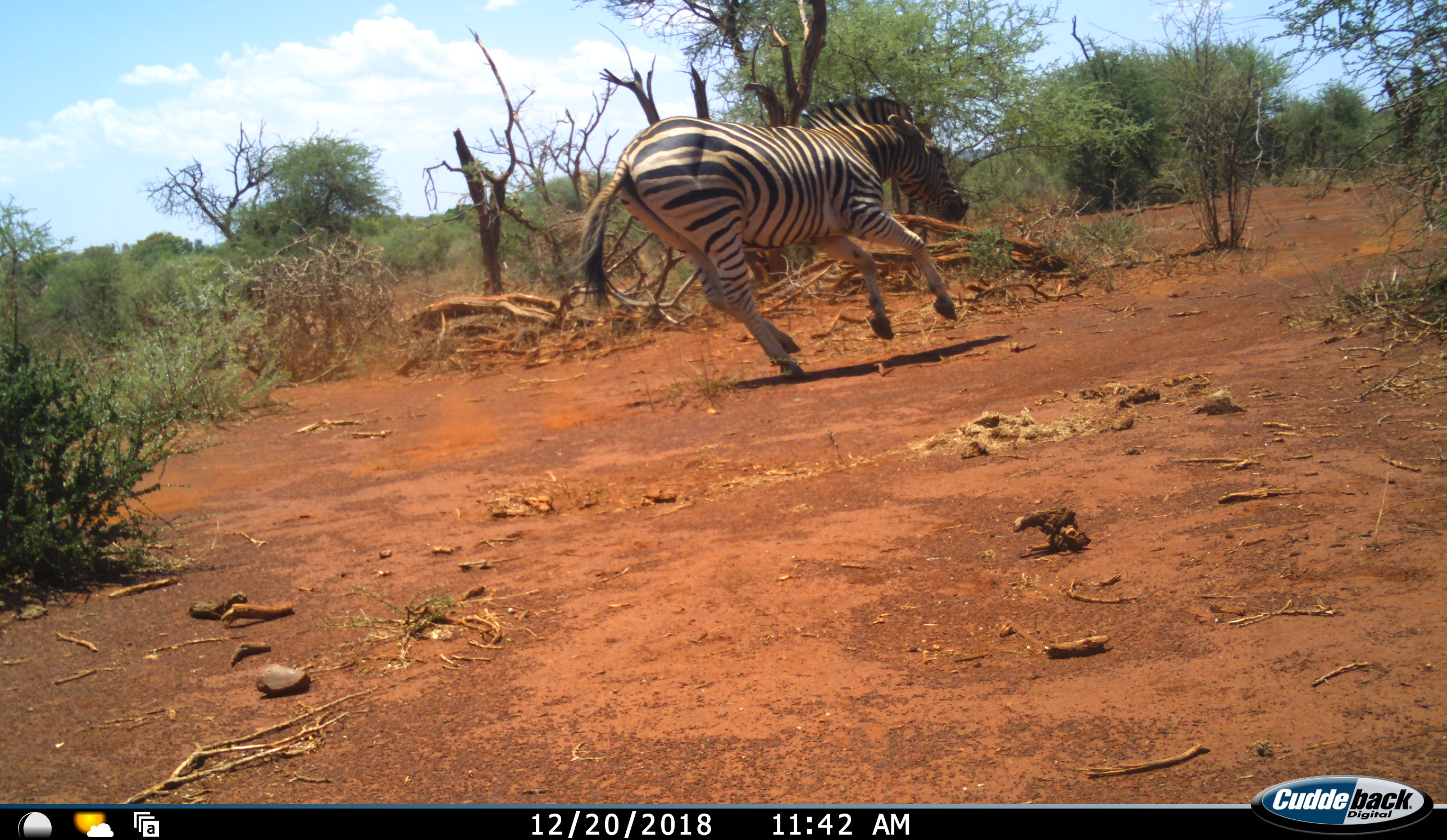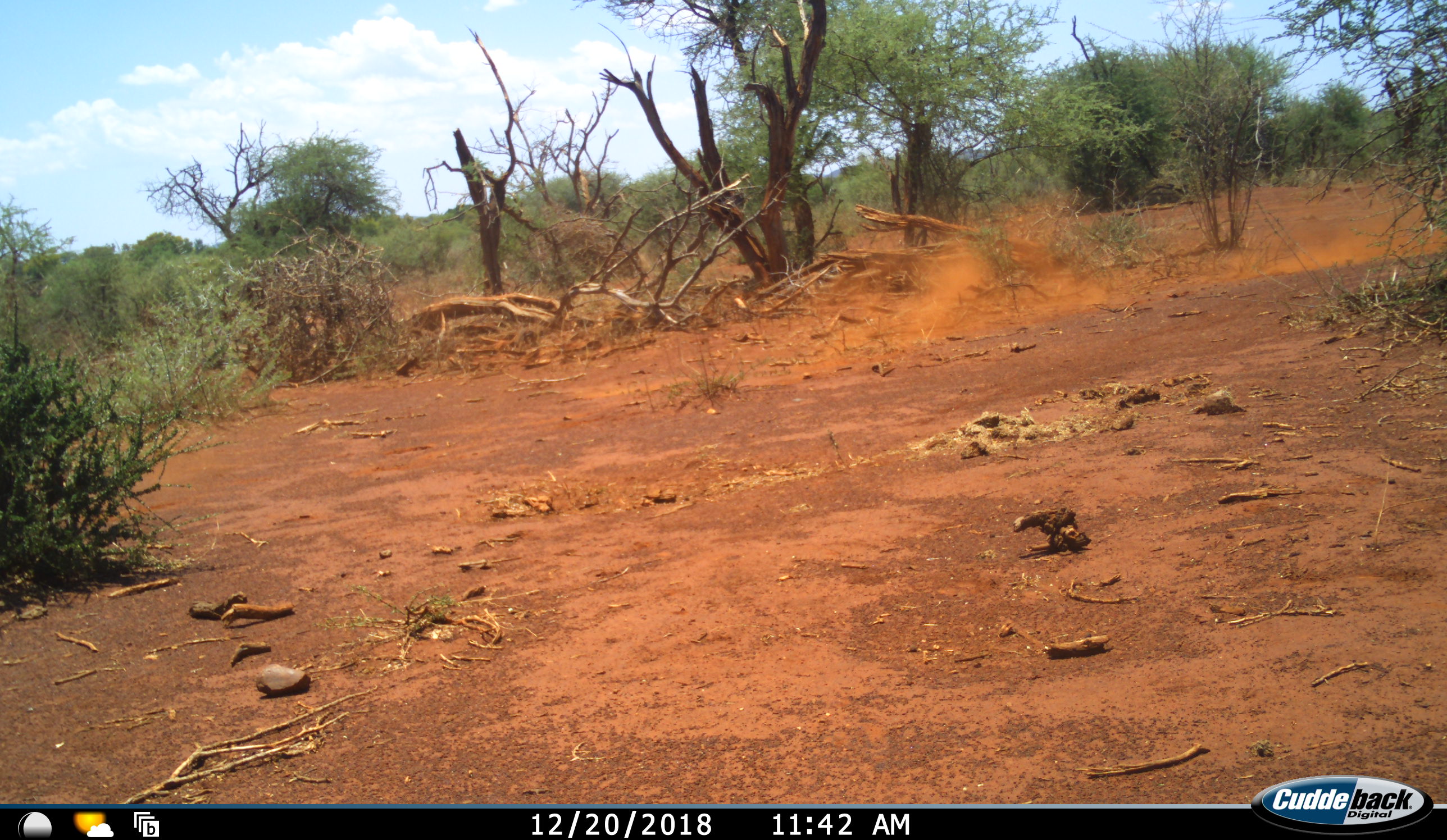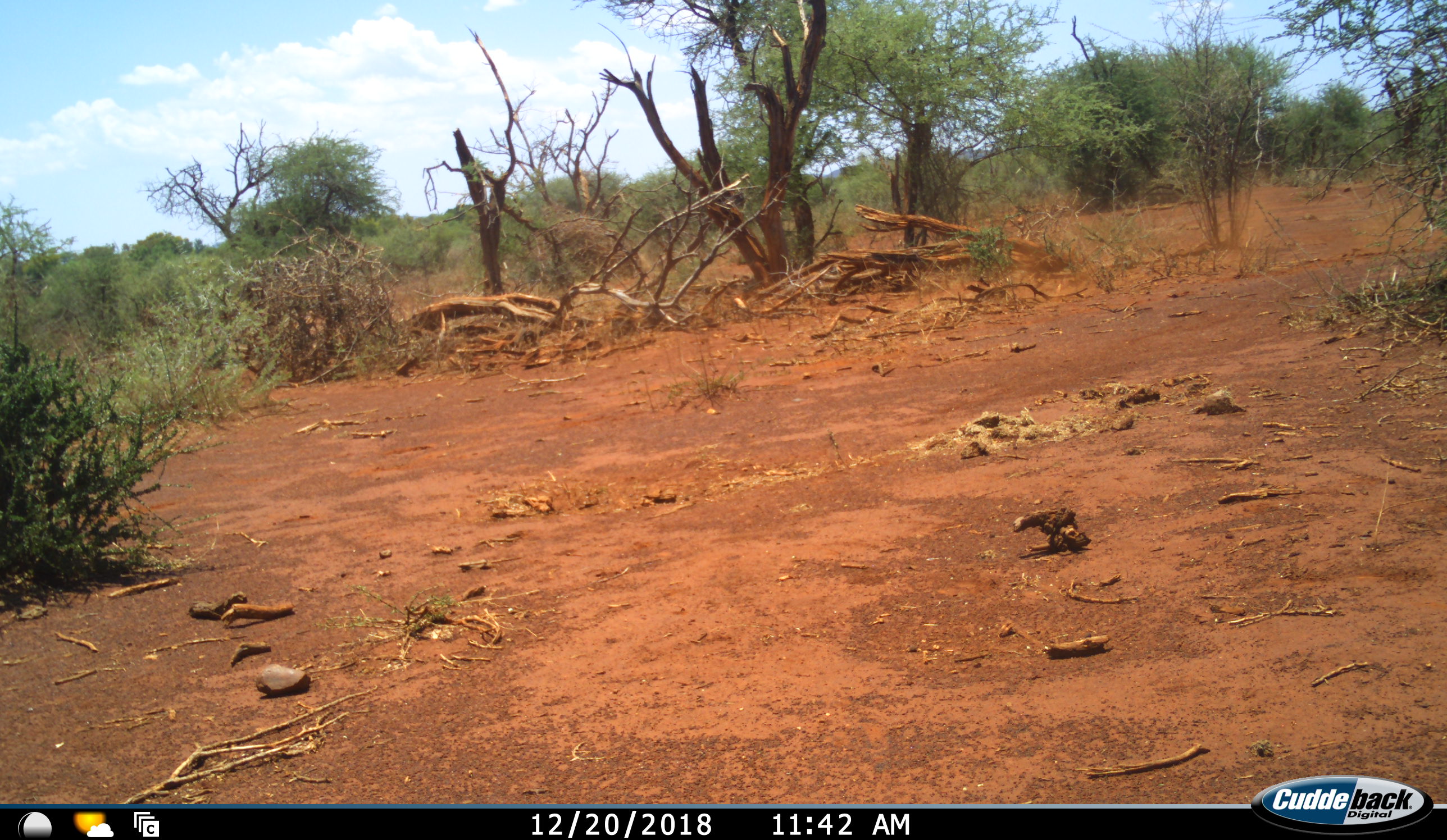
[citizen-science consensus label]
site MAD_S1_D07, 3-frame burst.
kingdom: Animalia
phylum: Chordata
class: Mammalia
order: Perissodactyla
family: Equidae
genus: Equus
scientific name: Equus quagga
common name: plains zebra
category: zebraplains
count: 1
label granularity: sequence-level